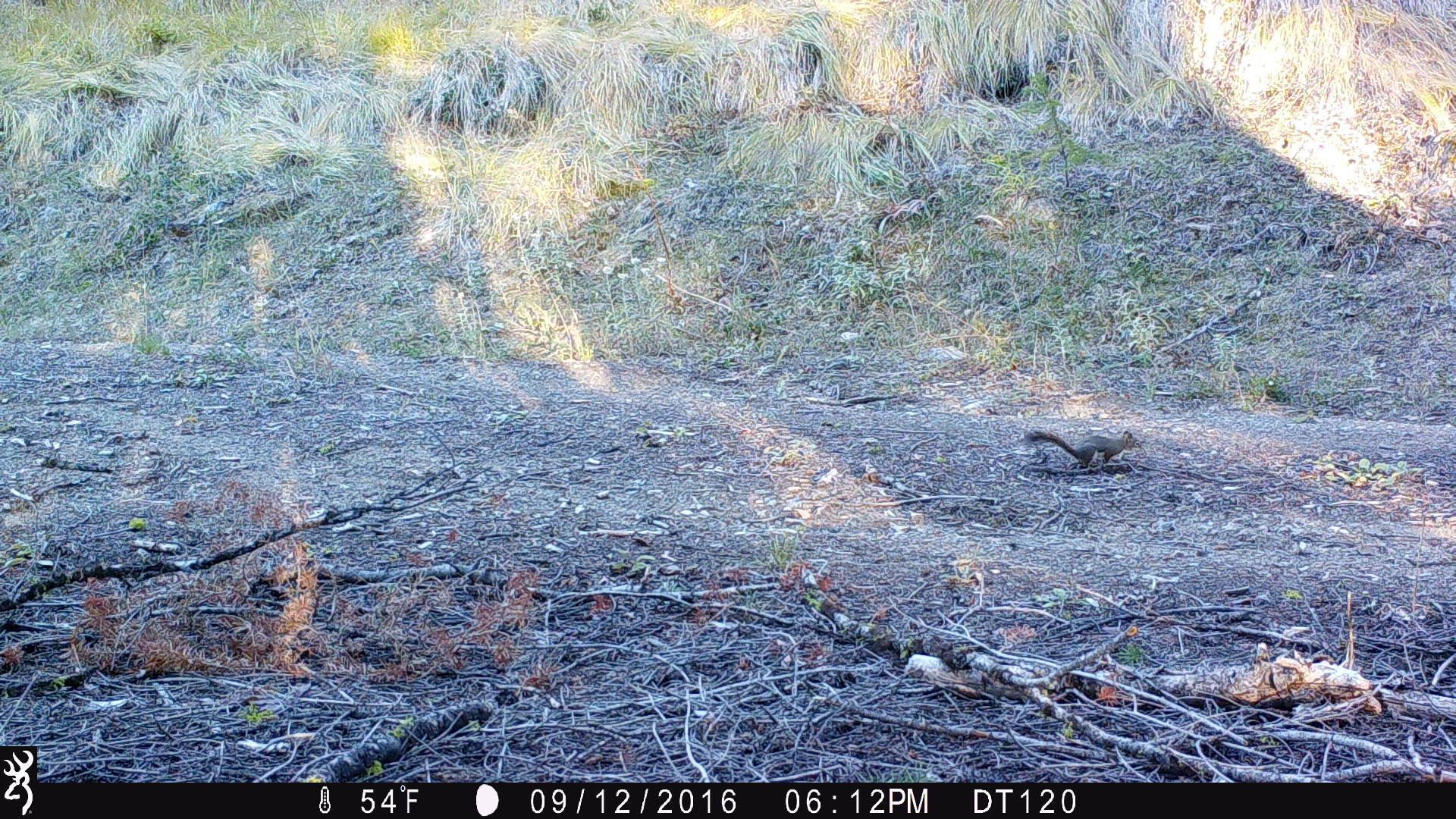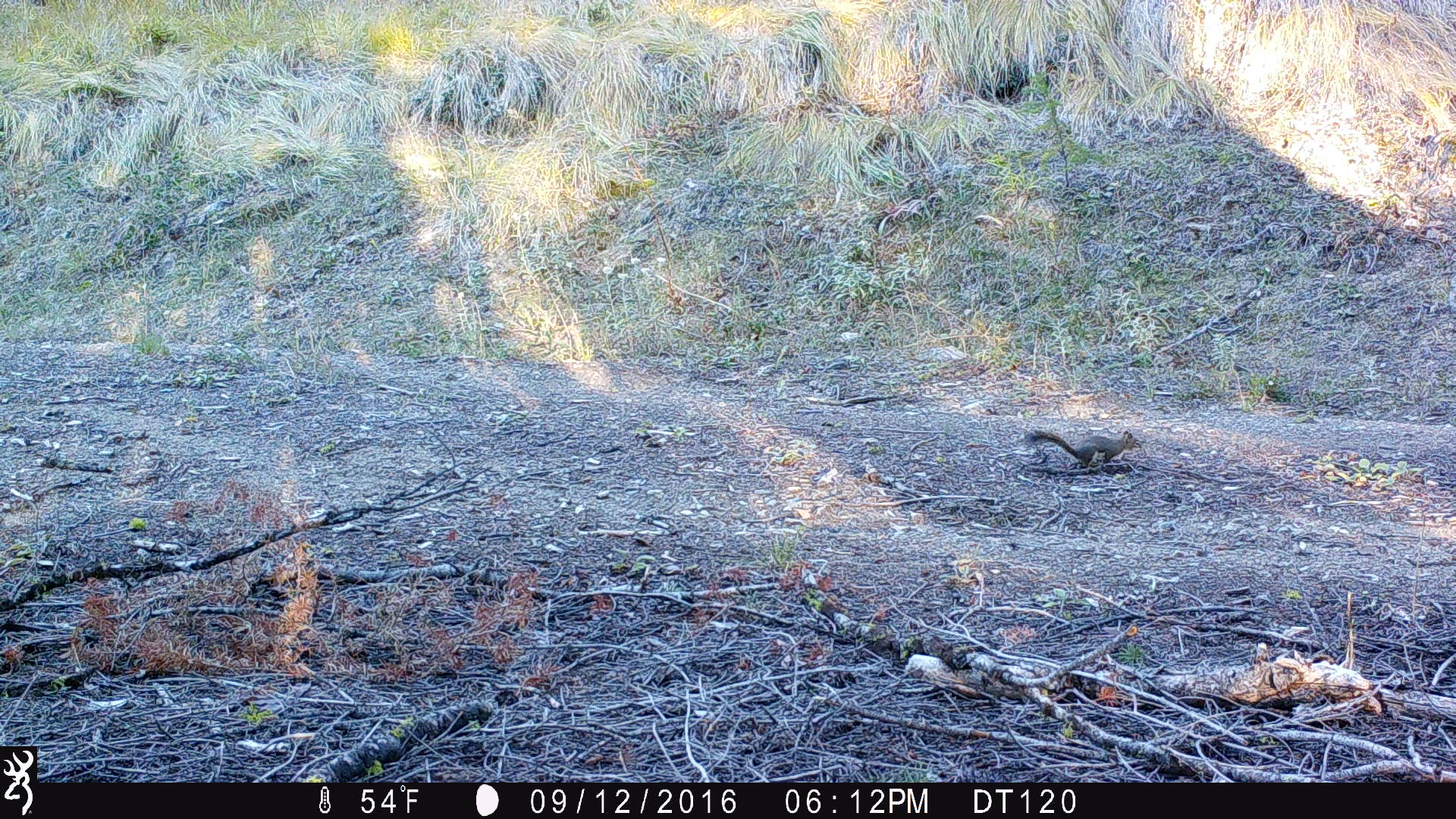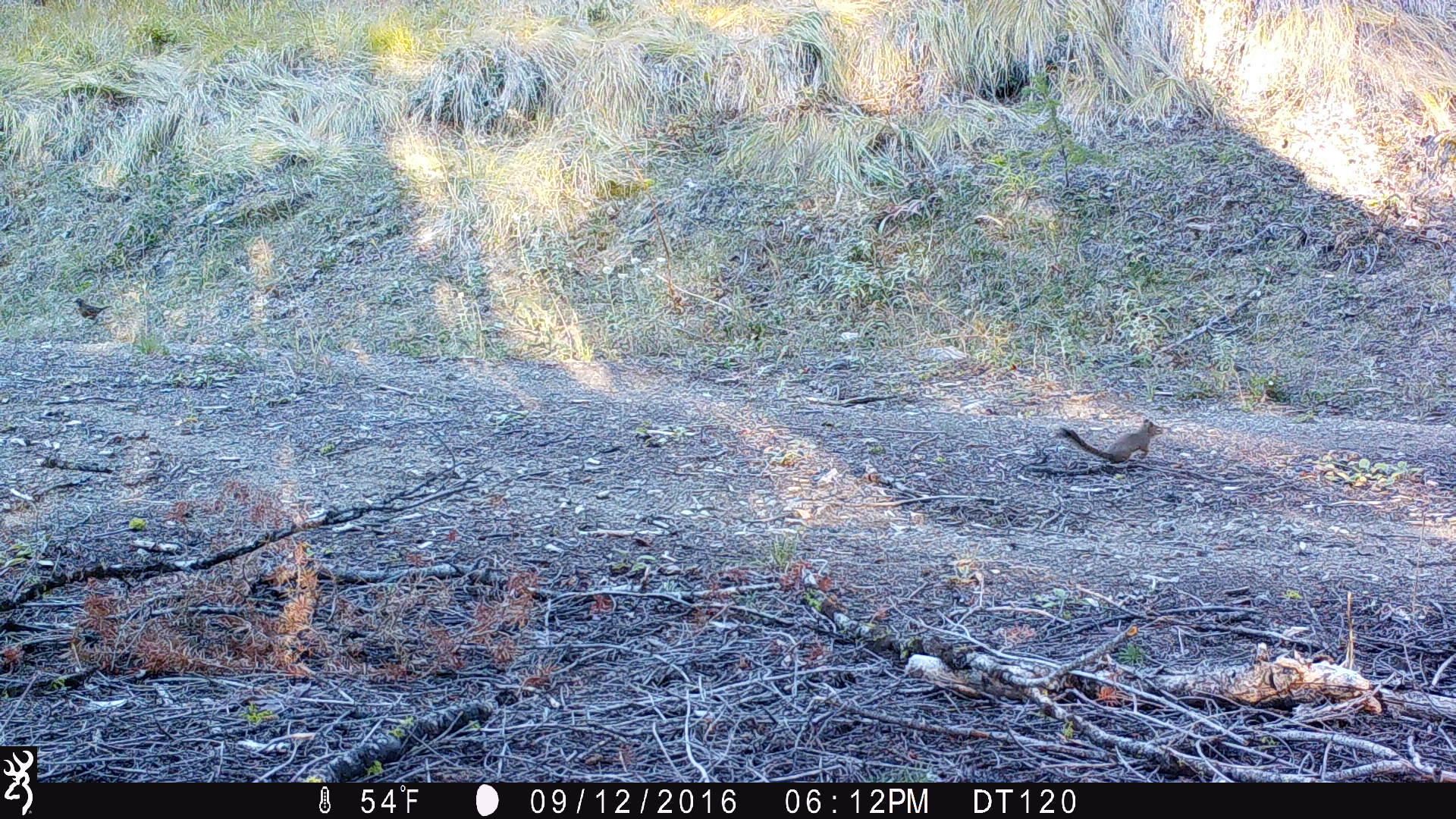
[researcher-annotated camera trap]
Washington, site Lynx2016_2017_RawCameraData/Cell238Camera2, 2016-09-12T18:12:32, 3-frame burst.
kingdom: Animalia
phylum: Chordata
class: Mammalia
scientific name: Mammalia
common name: small mammal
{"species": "small mammal (Mammalia)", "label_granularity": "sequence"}